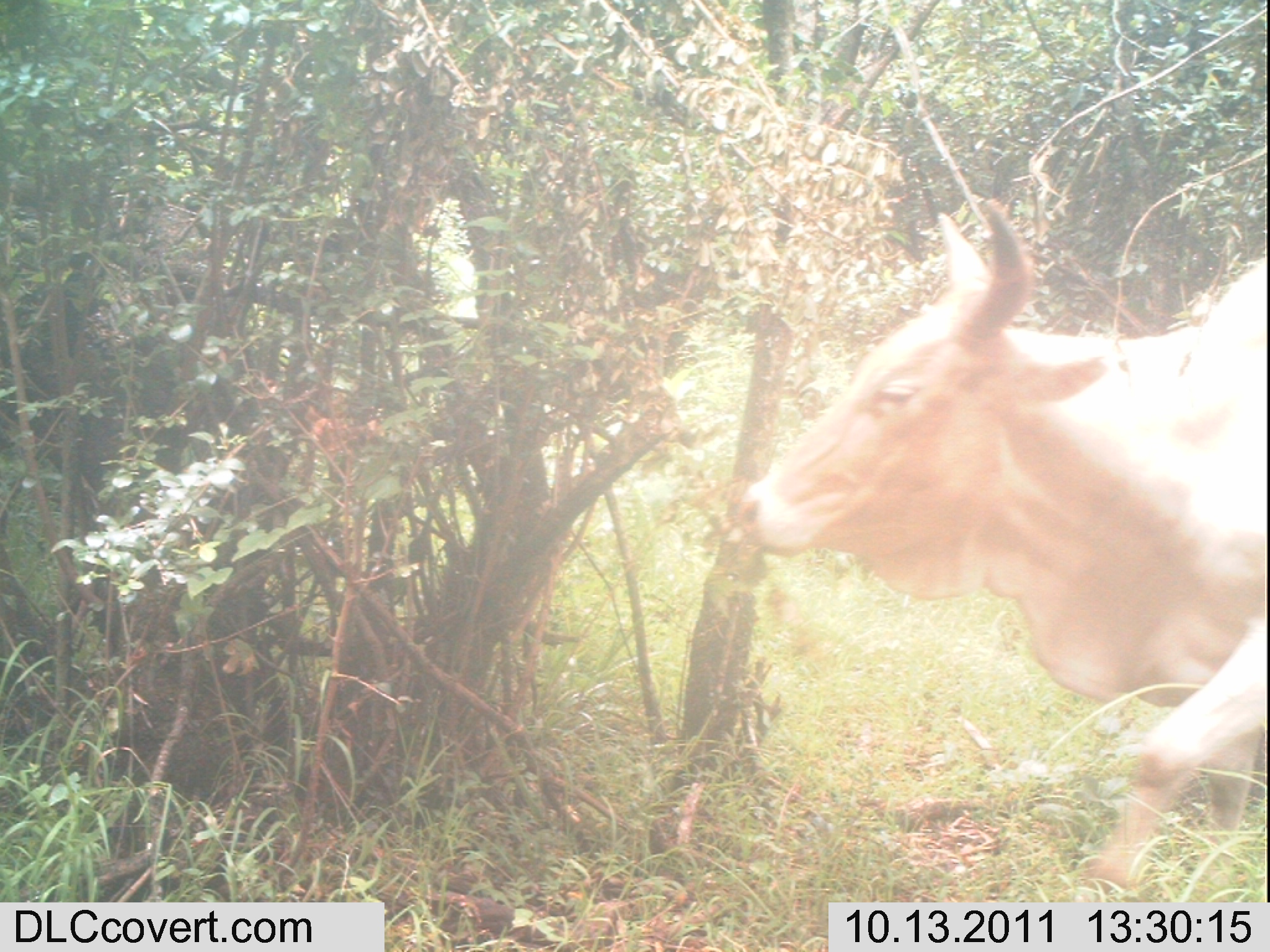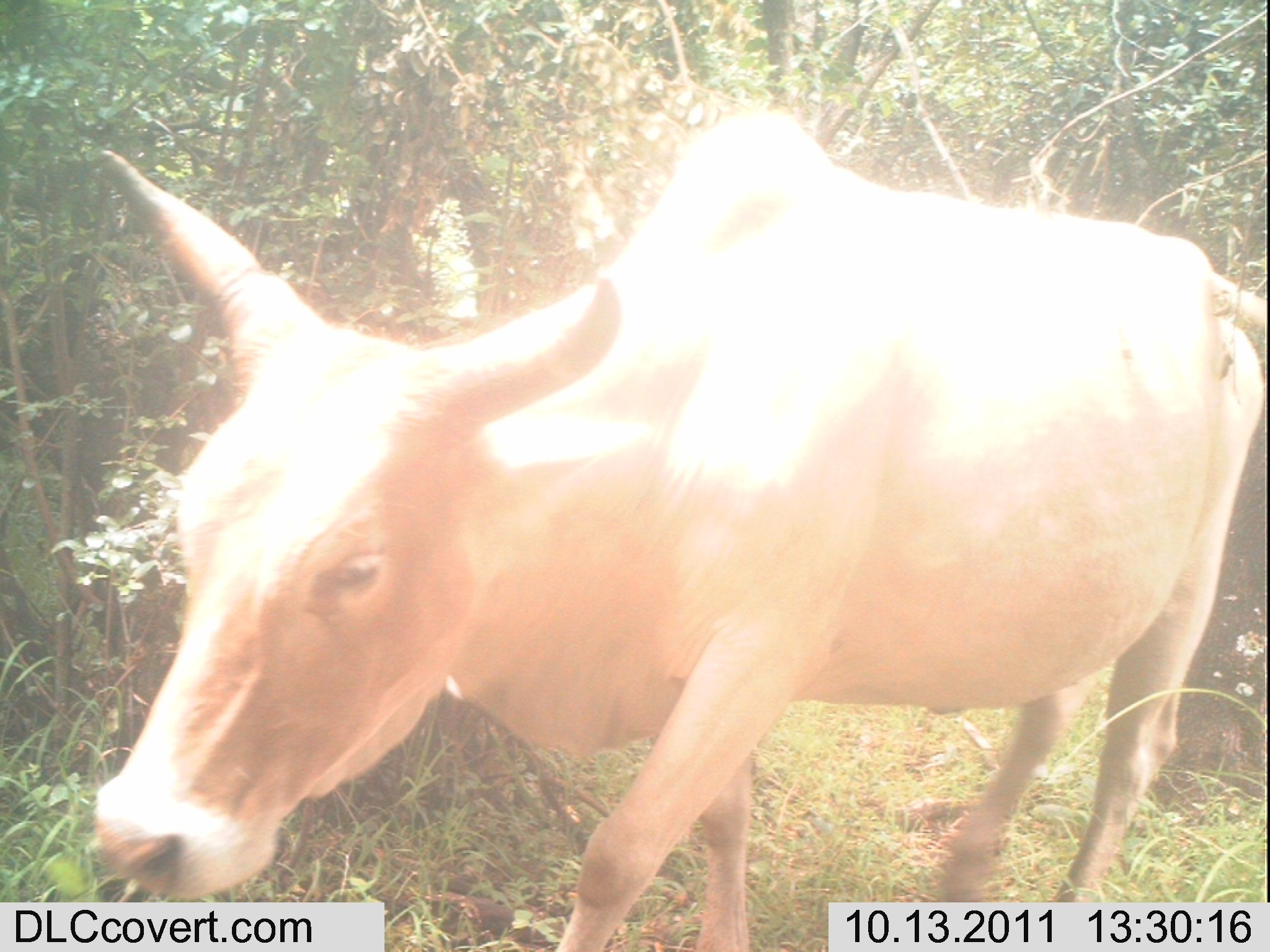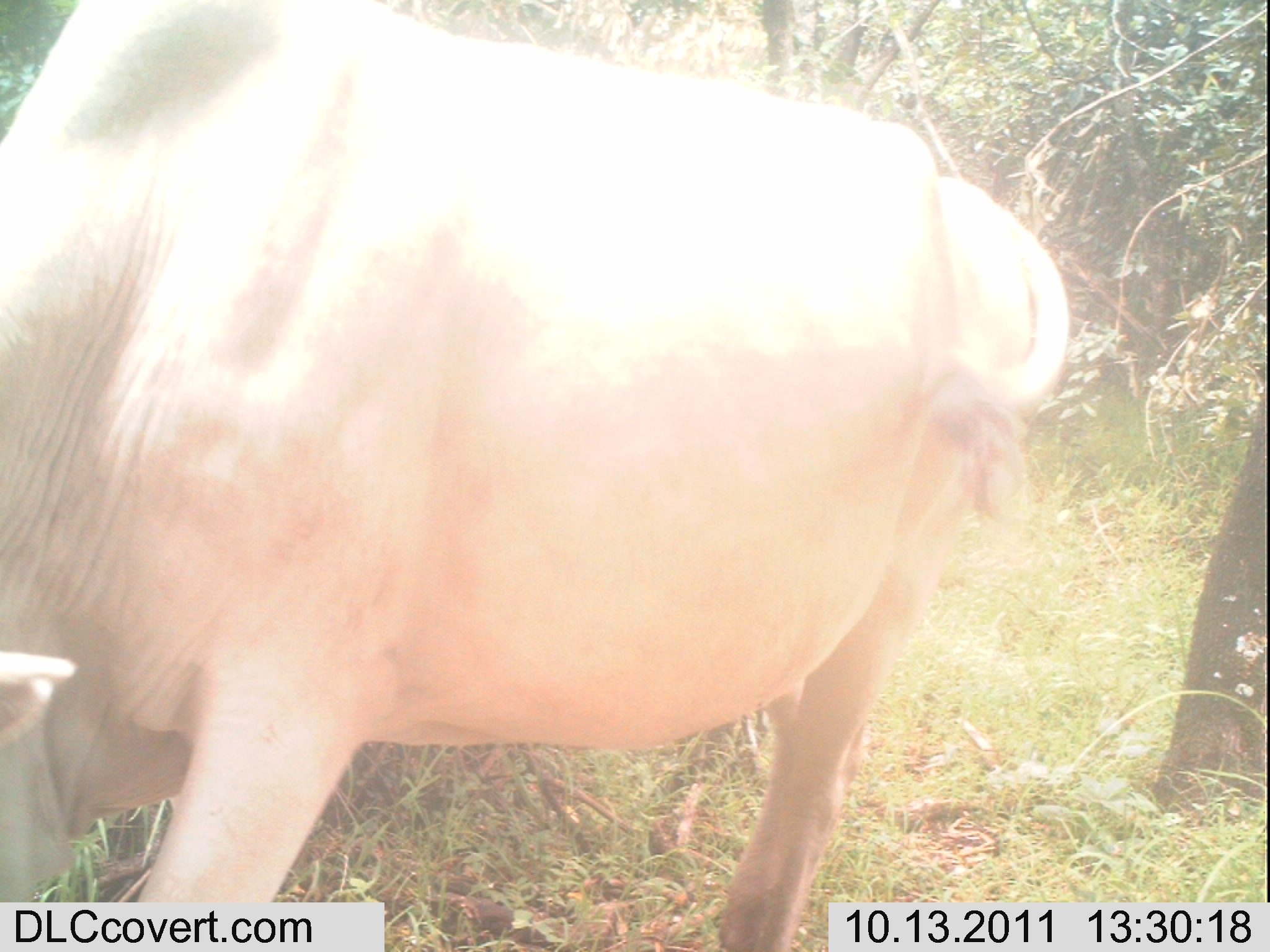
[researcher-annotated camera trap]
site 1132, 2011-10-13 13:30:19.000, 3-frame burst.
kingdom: Animalia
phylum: Chordata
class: Mammalia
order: Artiodactyla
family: Bovidae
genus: Bos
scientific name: Bos taurus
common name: domestic cattle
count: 1